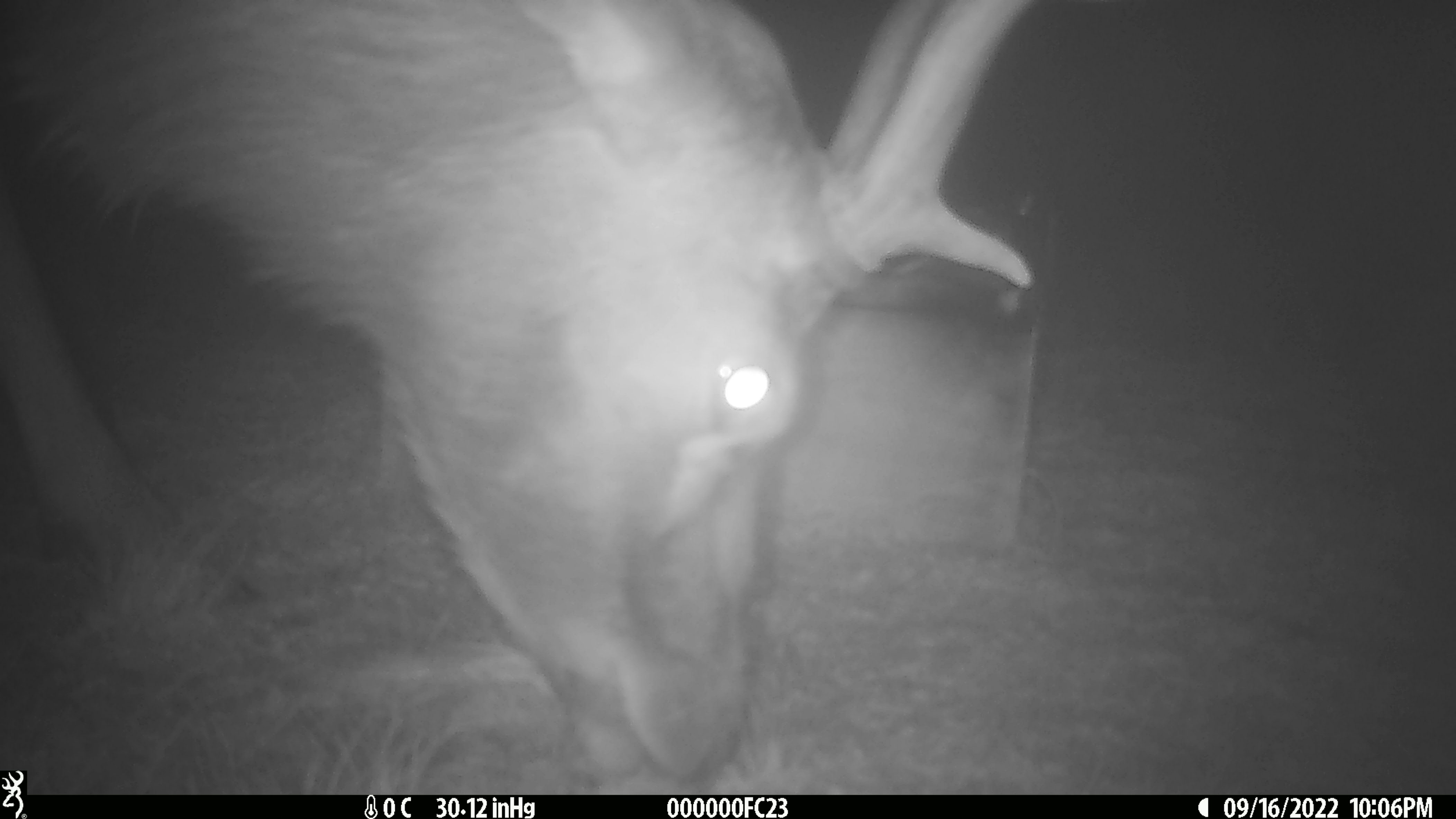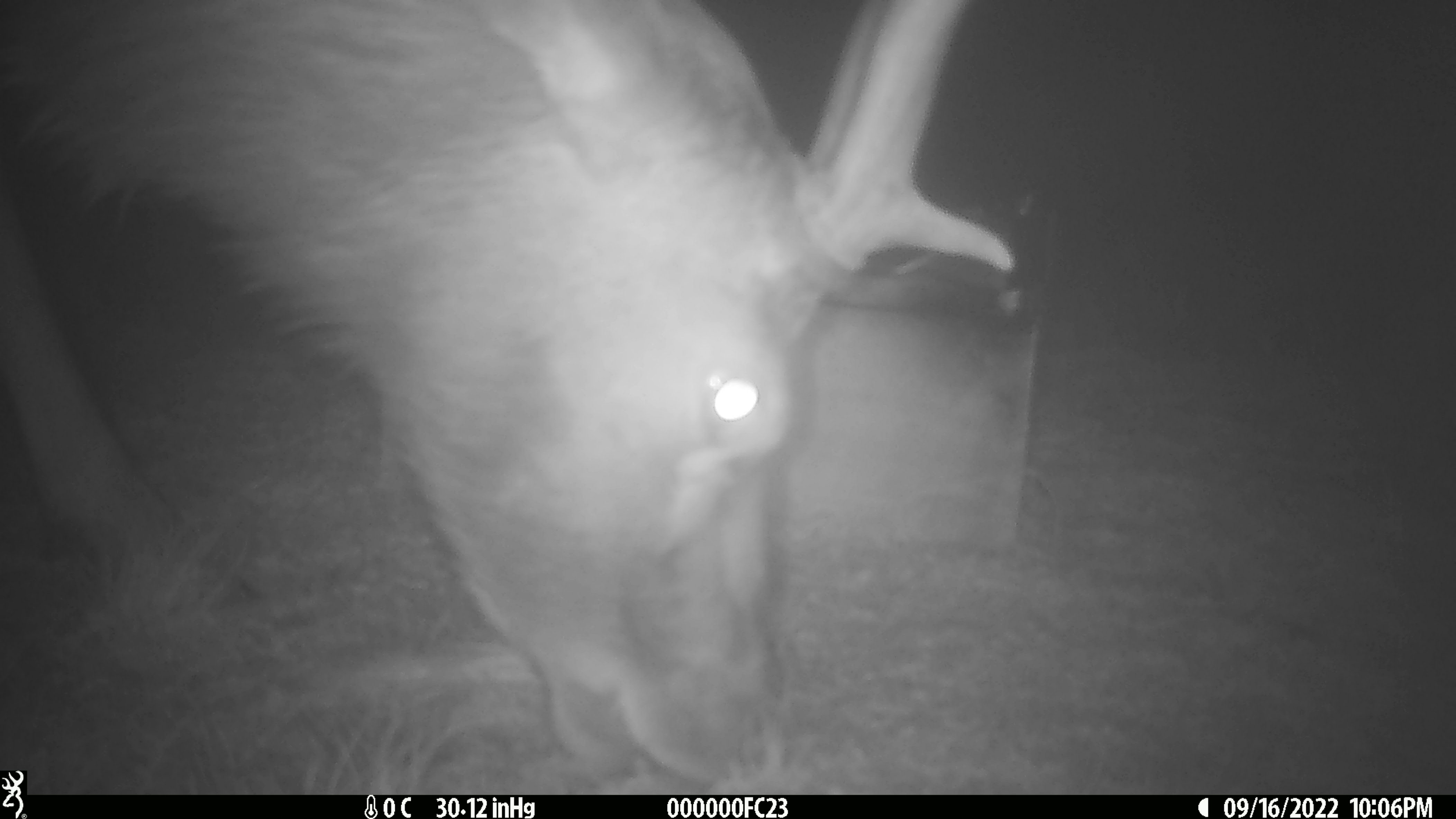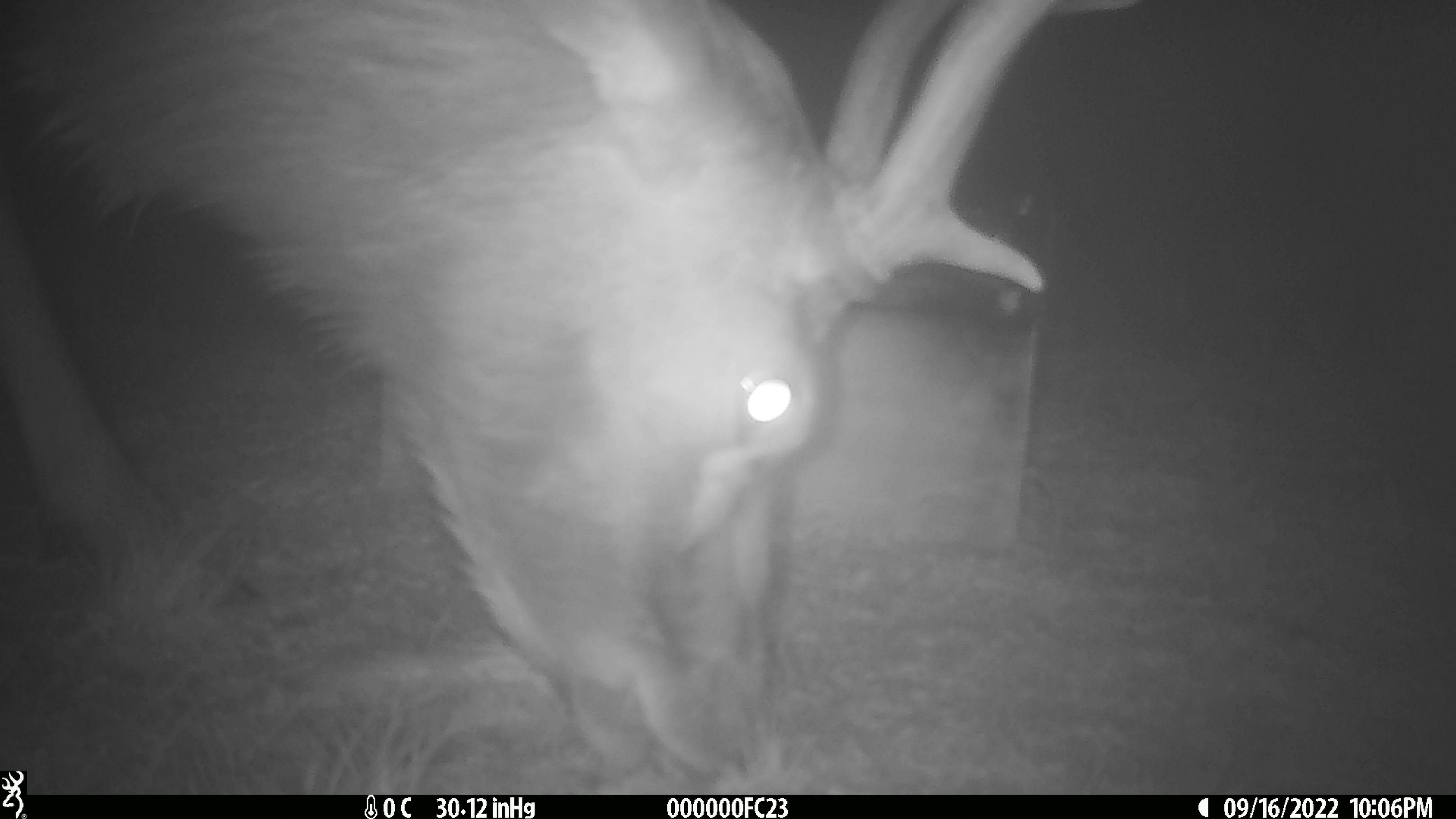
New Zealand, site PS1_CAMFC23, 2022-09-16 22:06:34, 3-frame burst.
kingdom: Animalia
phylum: Chordata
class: Mammalia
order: Artiodactyla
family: Cervidae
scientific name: Cervidae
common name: deer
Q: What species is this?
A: Deer (Cervidae).